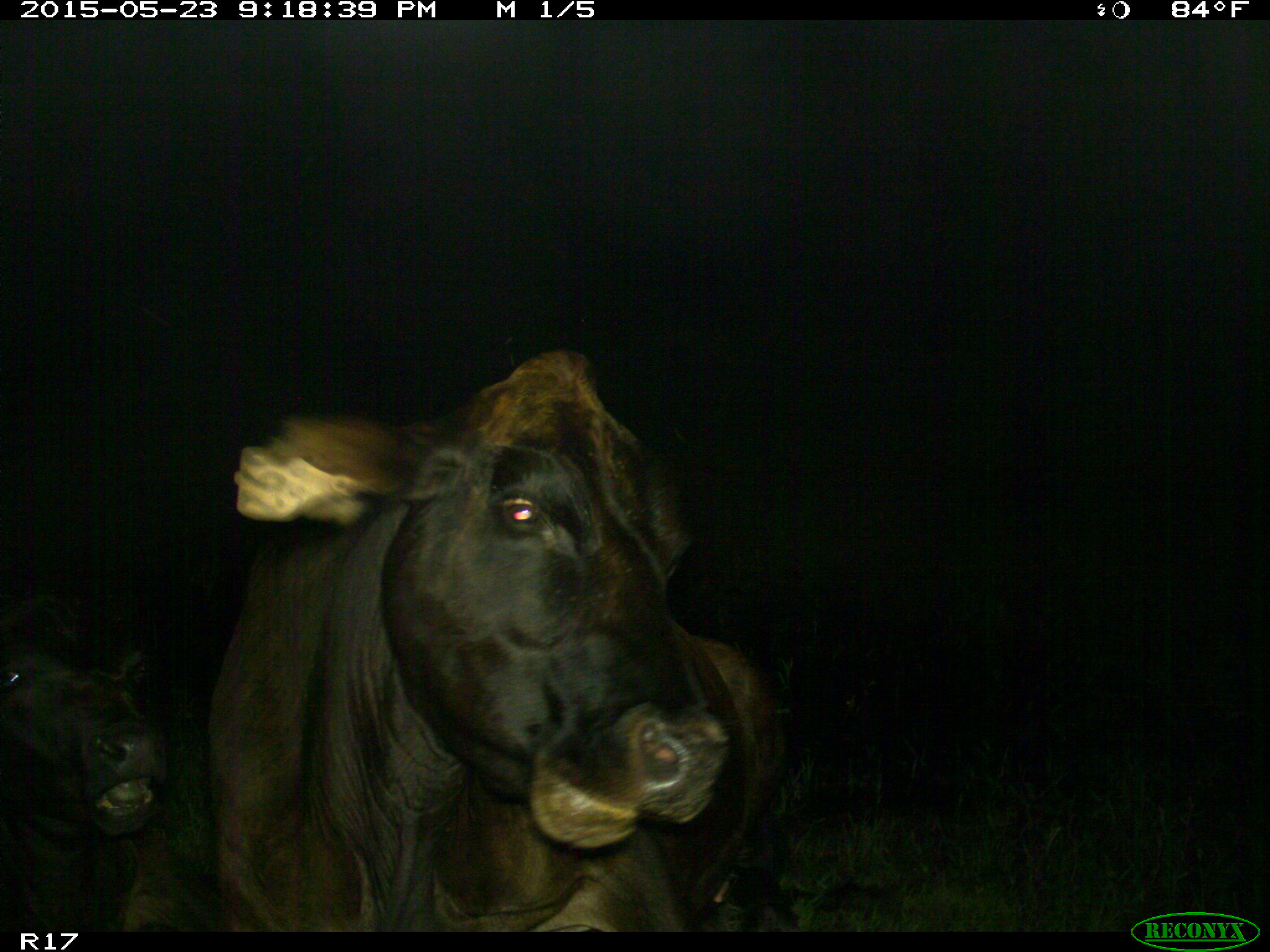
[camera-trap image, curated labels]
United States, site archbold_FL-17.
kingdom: Animalia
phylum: Chordata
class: Mammalia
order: Artiodactyla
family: Bovidae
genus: Bos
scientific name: Bos taurus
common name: domestic cow